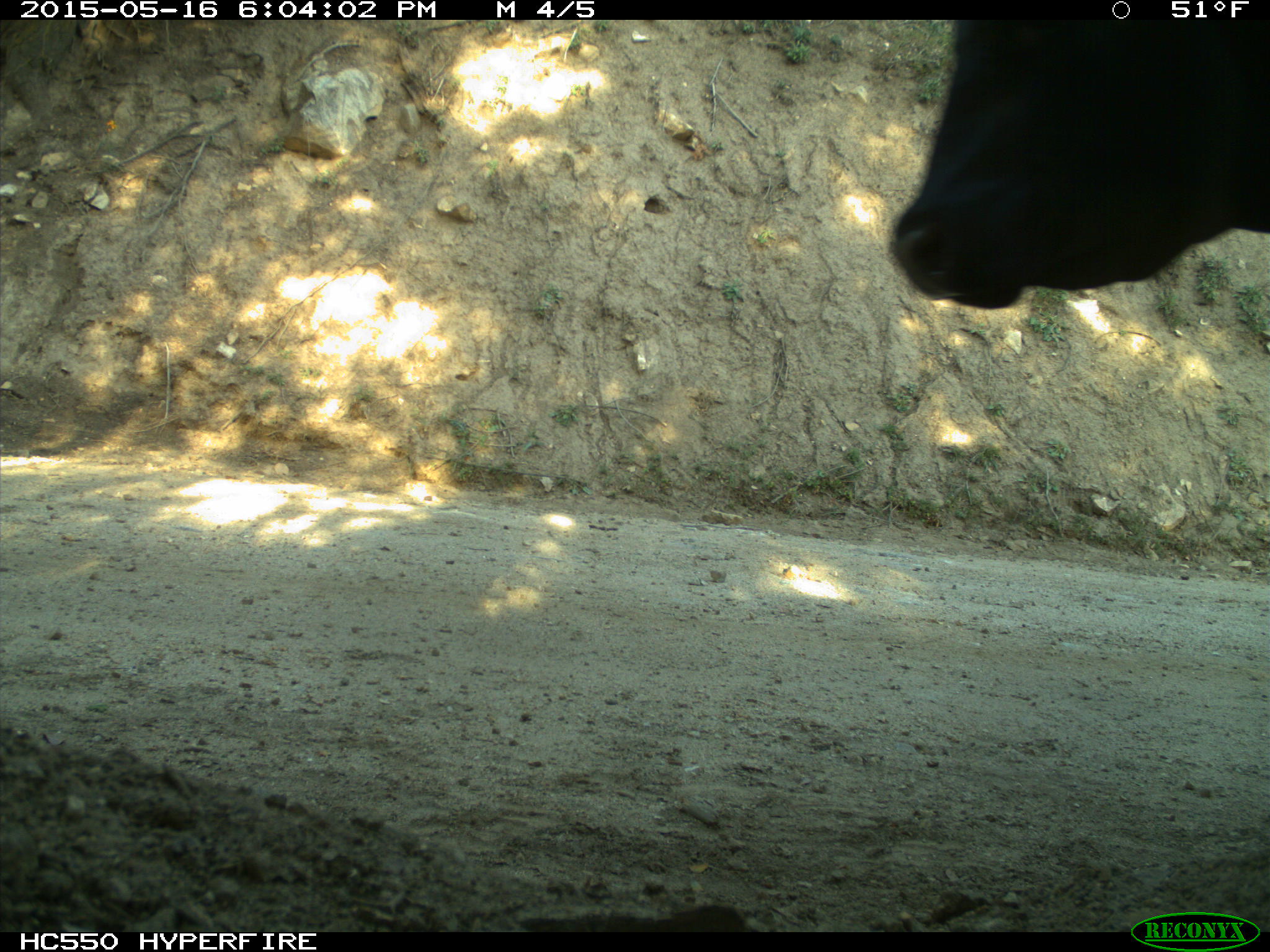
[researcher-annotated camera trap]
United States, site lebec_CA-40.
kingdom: Animalia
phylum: Chordata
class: Mammalia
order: Artiodactyla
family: Bovidae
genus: Bos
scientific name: Bos taurus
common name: domestic cow